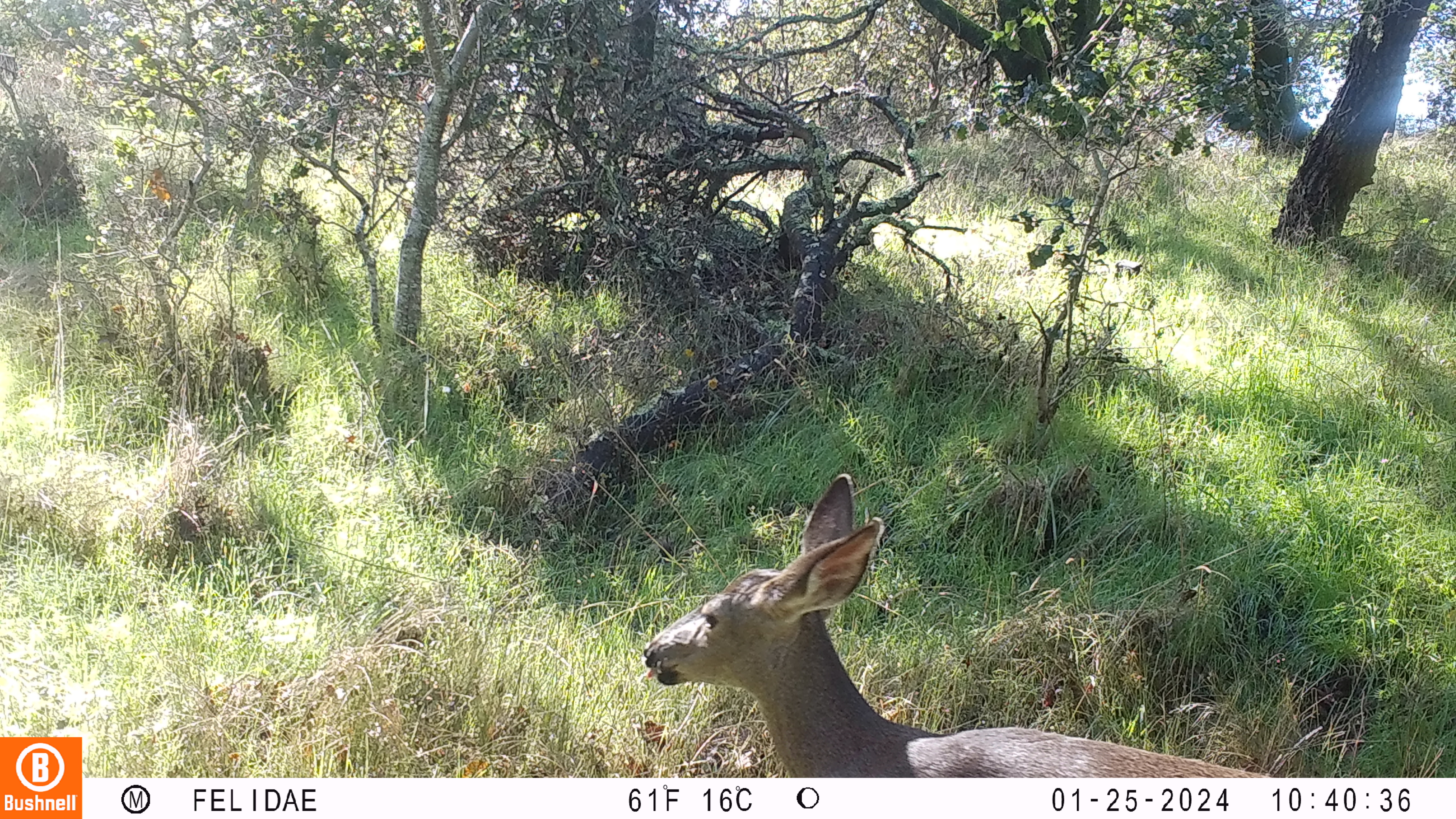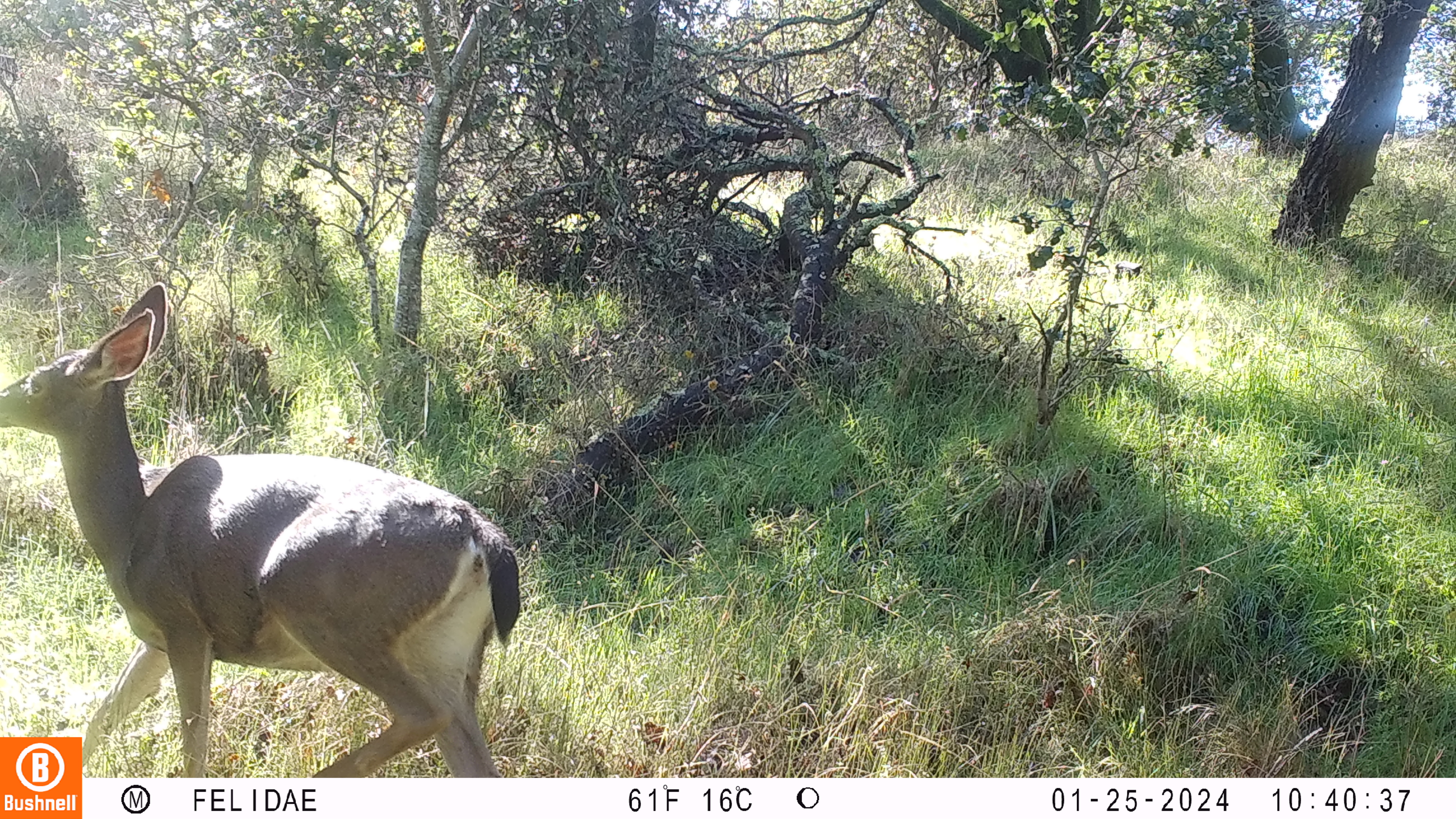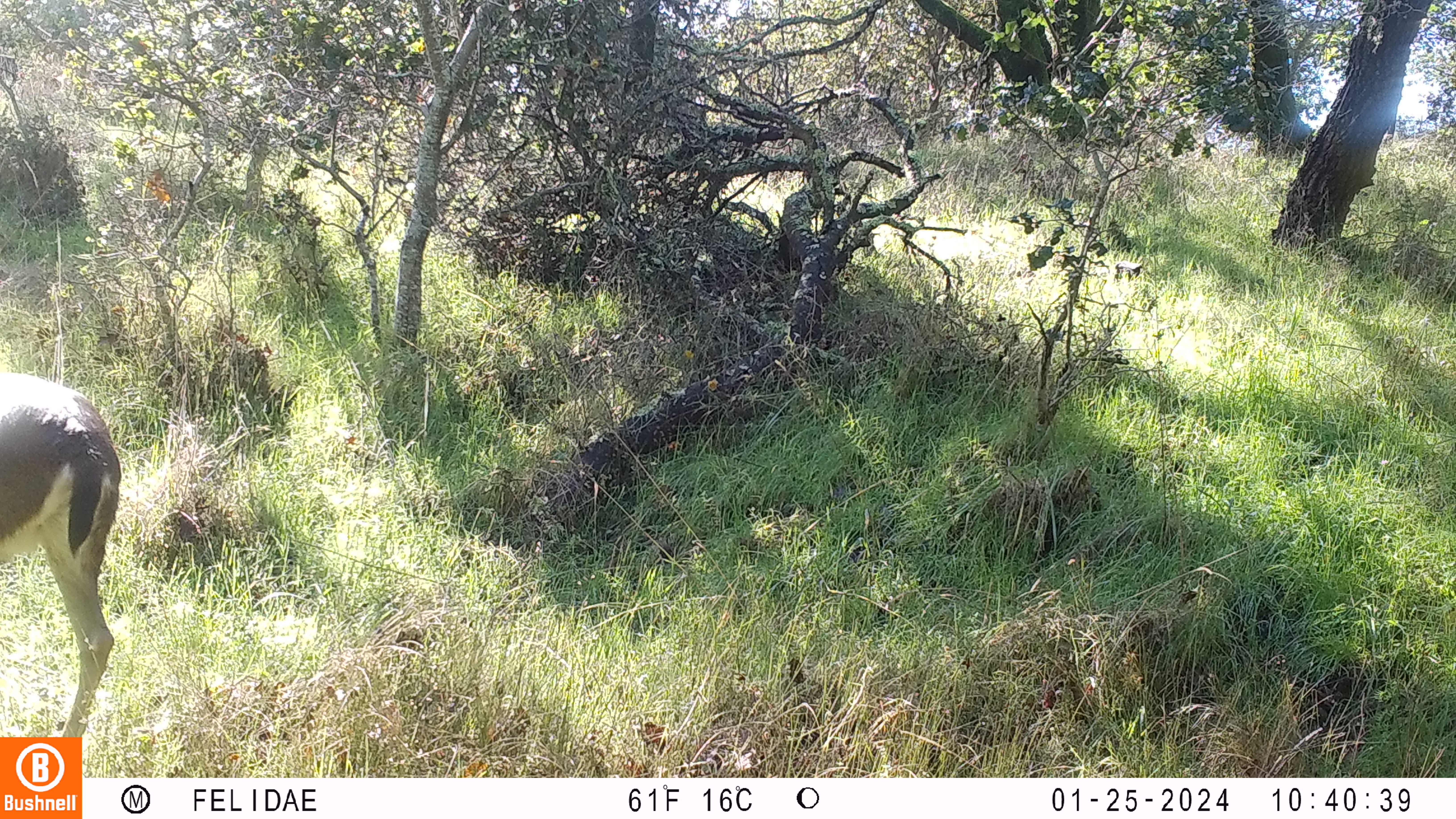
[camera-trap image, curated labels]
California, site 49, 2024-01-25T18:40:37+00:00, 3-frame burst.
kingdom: Animalia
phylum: Chordata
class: Mammalia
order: Artiodactyla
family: Cervidae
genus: Odocoileus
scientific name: Odocoileus hemionus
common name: mule deer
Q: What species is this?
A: Mule deer (Odocoileus hemionus).